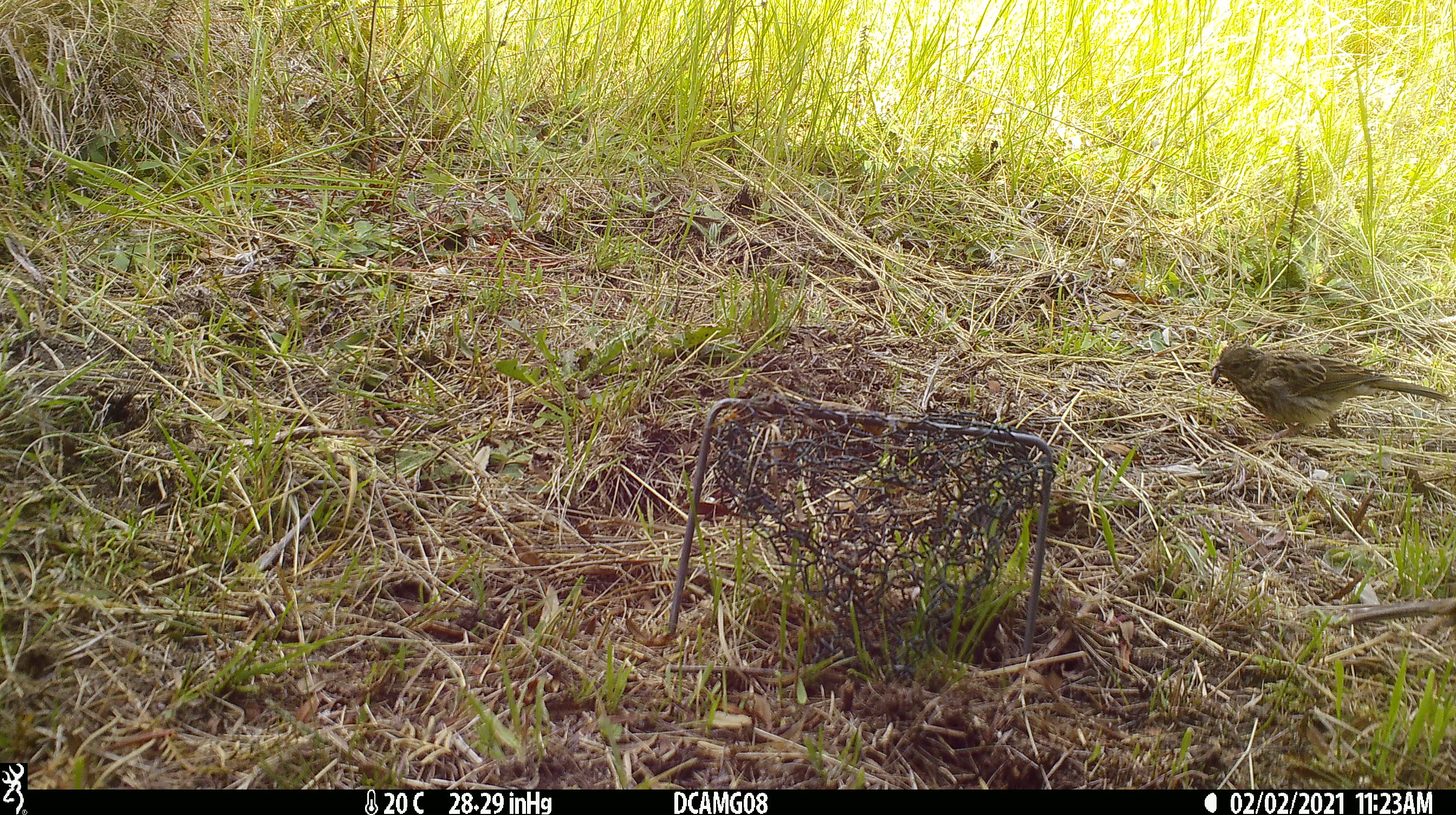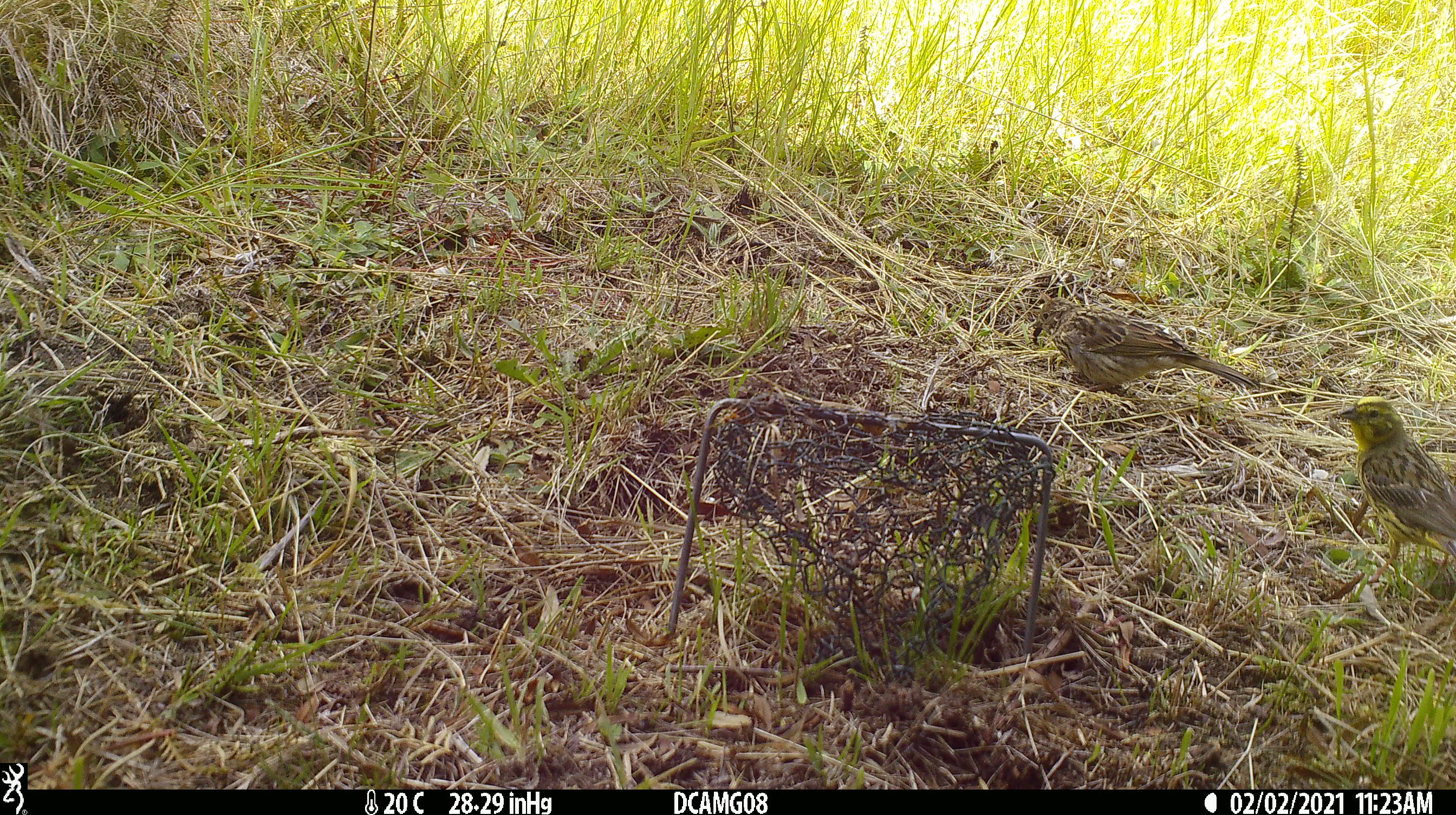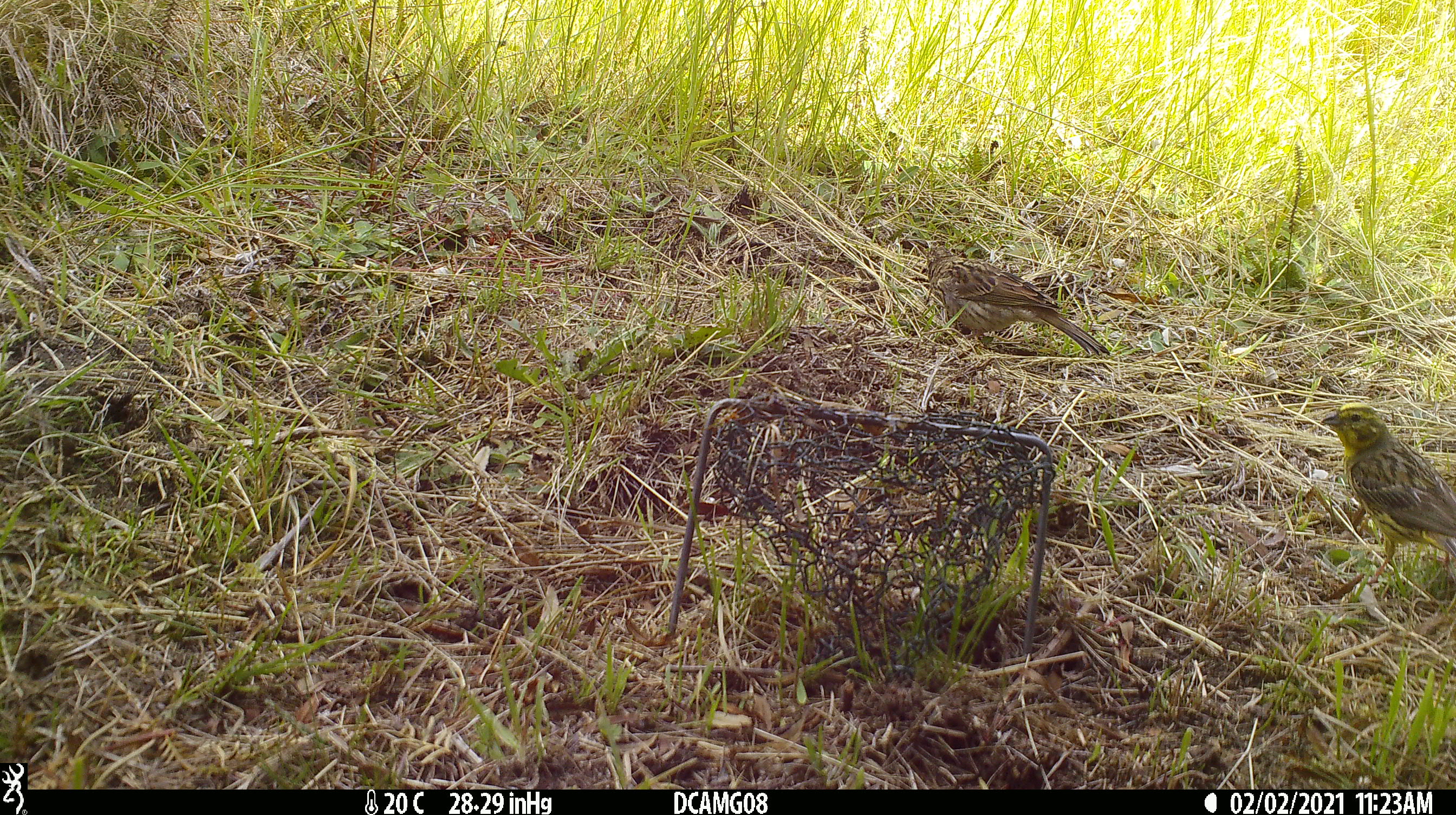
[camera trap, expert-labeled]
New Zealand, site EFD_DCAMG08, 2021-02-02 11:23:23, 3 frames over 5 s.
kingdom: Animalia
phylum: Chordata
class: Aves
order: Passeriformes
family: Emberizidae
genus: Emberiza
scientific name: Emberiza citrinella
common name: yellowhammer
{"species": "yellowhammer (Emberiza citrinella)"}